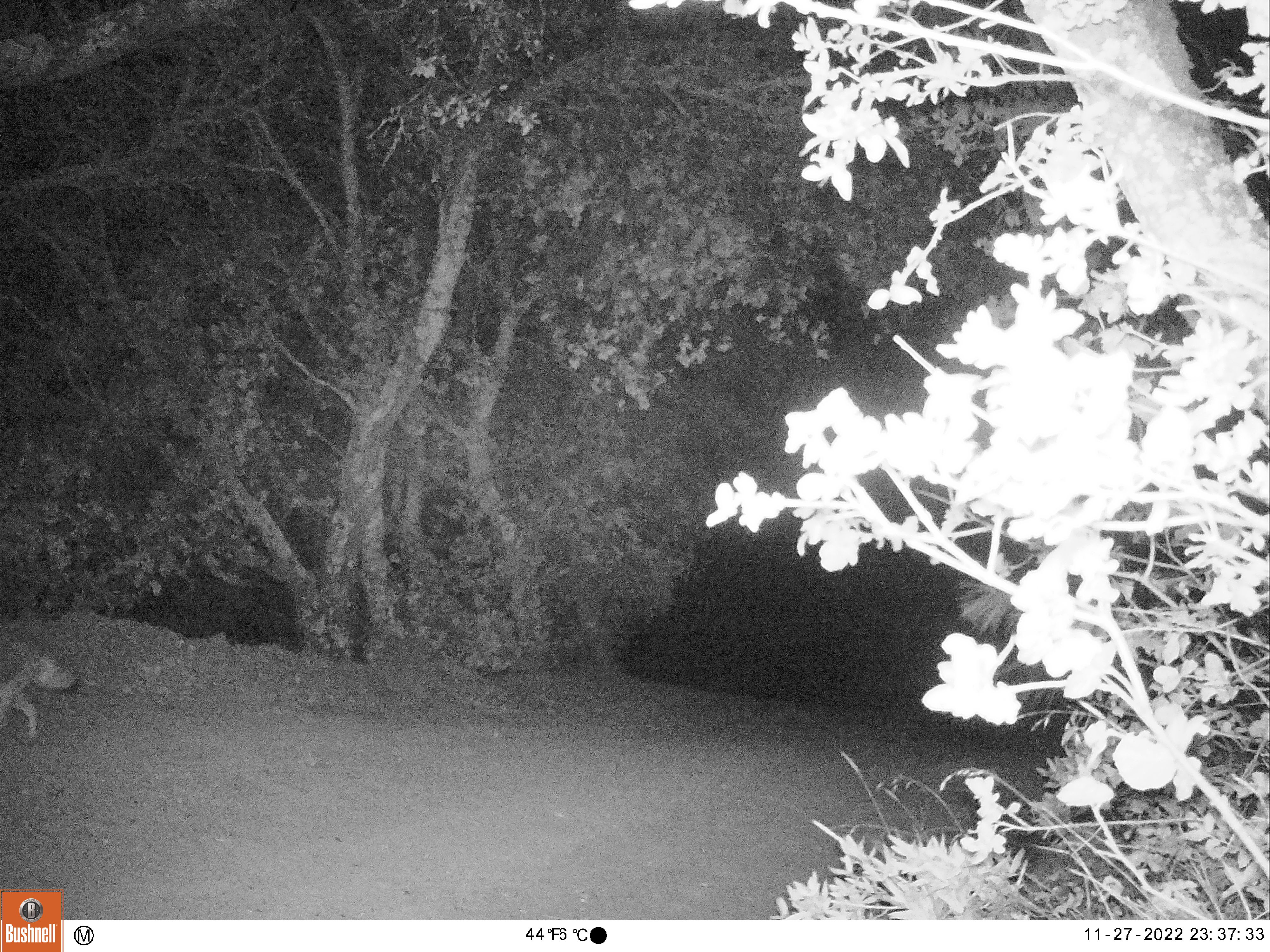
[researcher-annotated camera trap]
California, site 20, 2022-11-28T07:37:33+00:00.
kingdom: Animalia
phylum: Chordata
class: Mammalia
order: Carnivora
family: Canidae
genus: Canis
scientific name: Canis latrans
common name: coyote